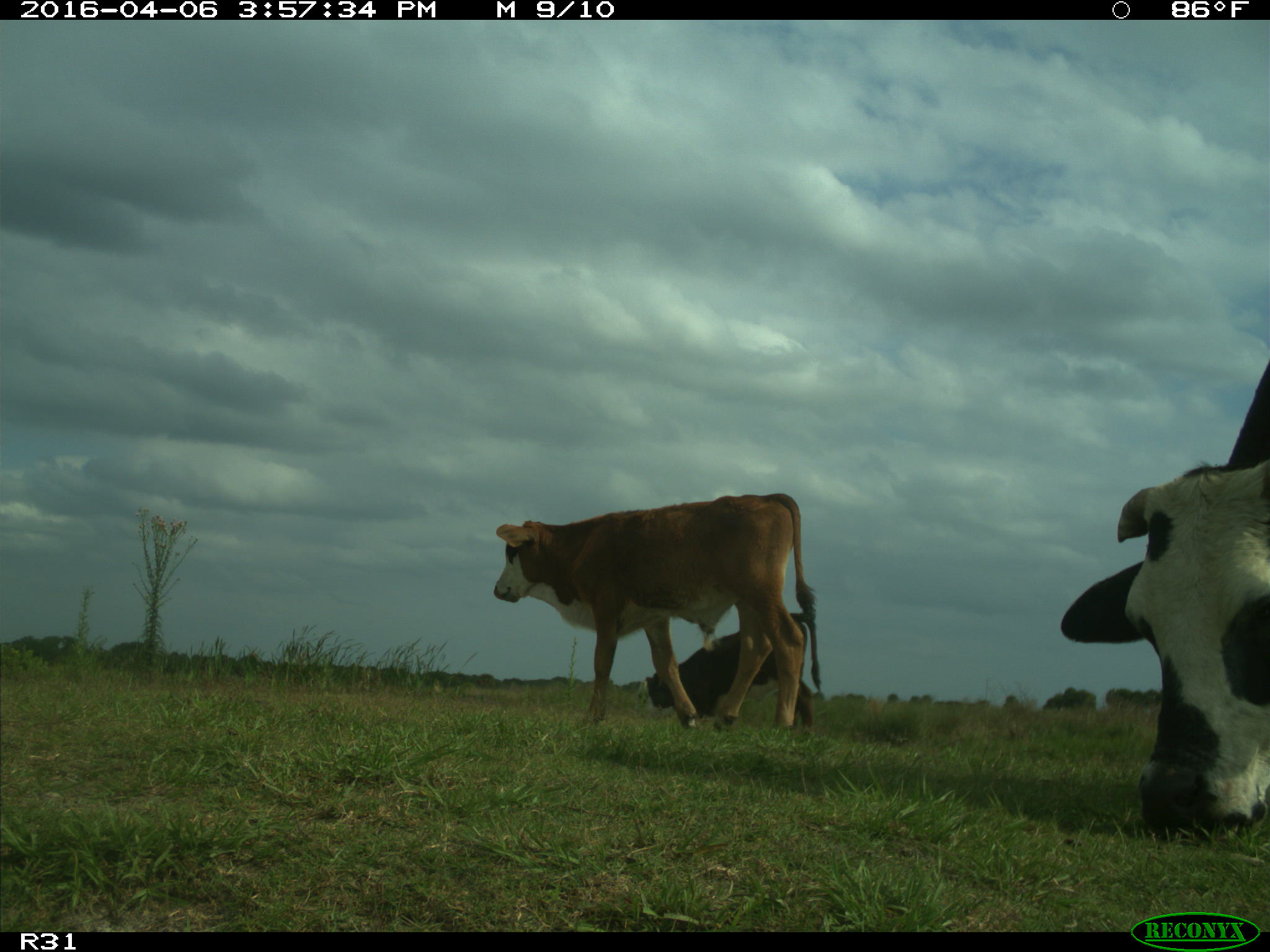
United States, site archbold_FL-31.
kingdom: Animalia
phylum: Chordata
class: Mammalia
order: Artiodactyla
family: Bovidae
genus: Bos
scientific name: Bos taurus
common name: domestic cow